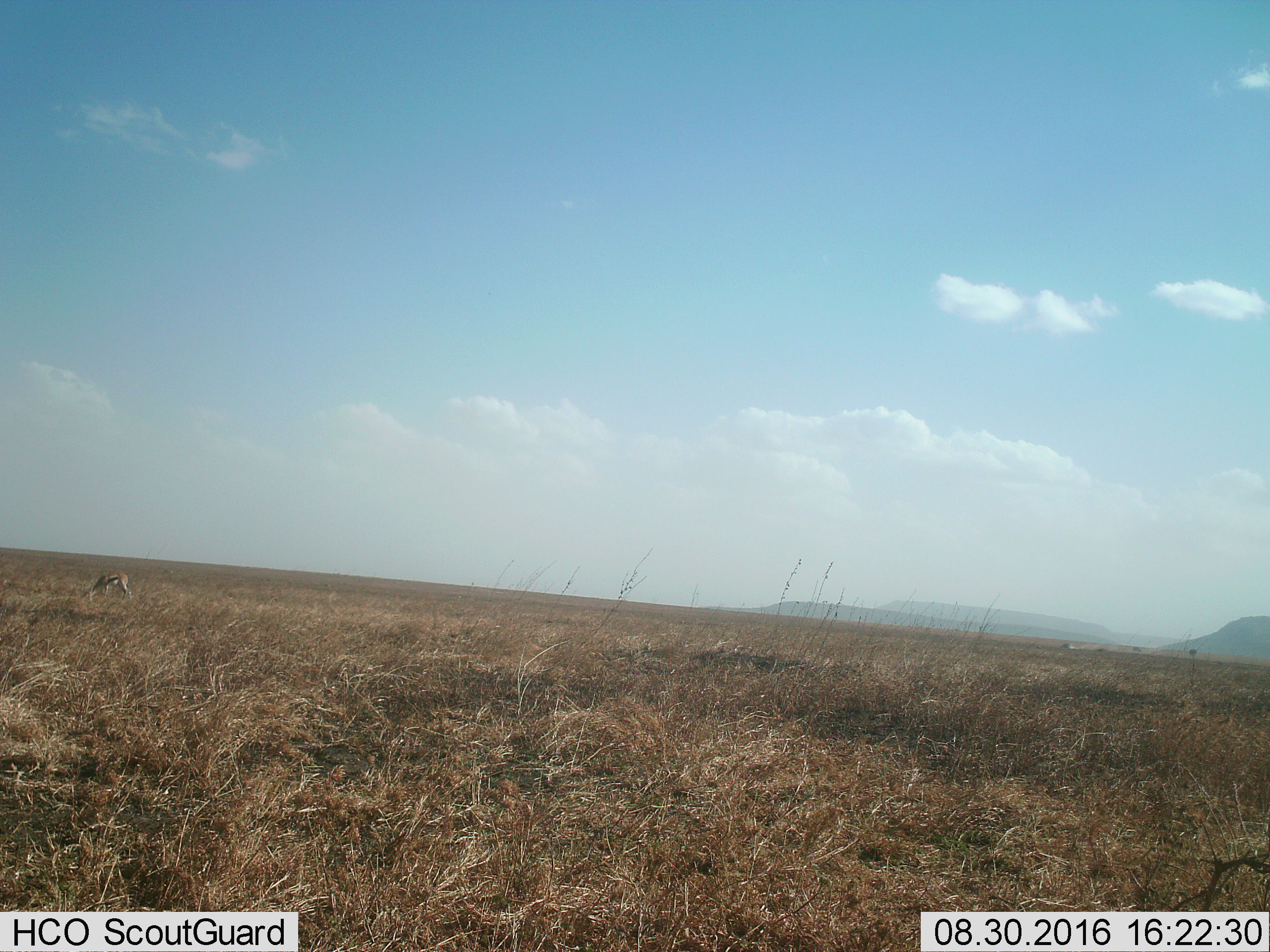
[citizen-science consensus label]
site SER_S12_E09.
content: unidentified animal